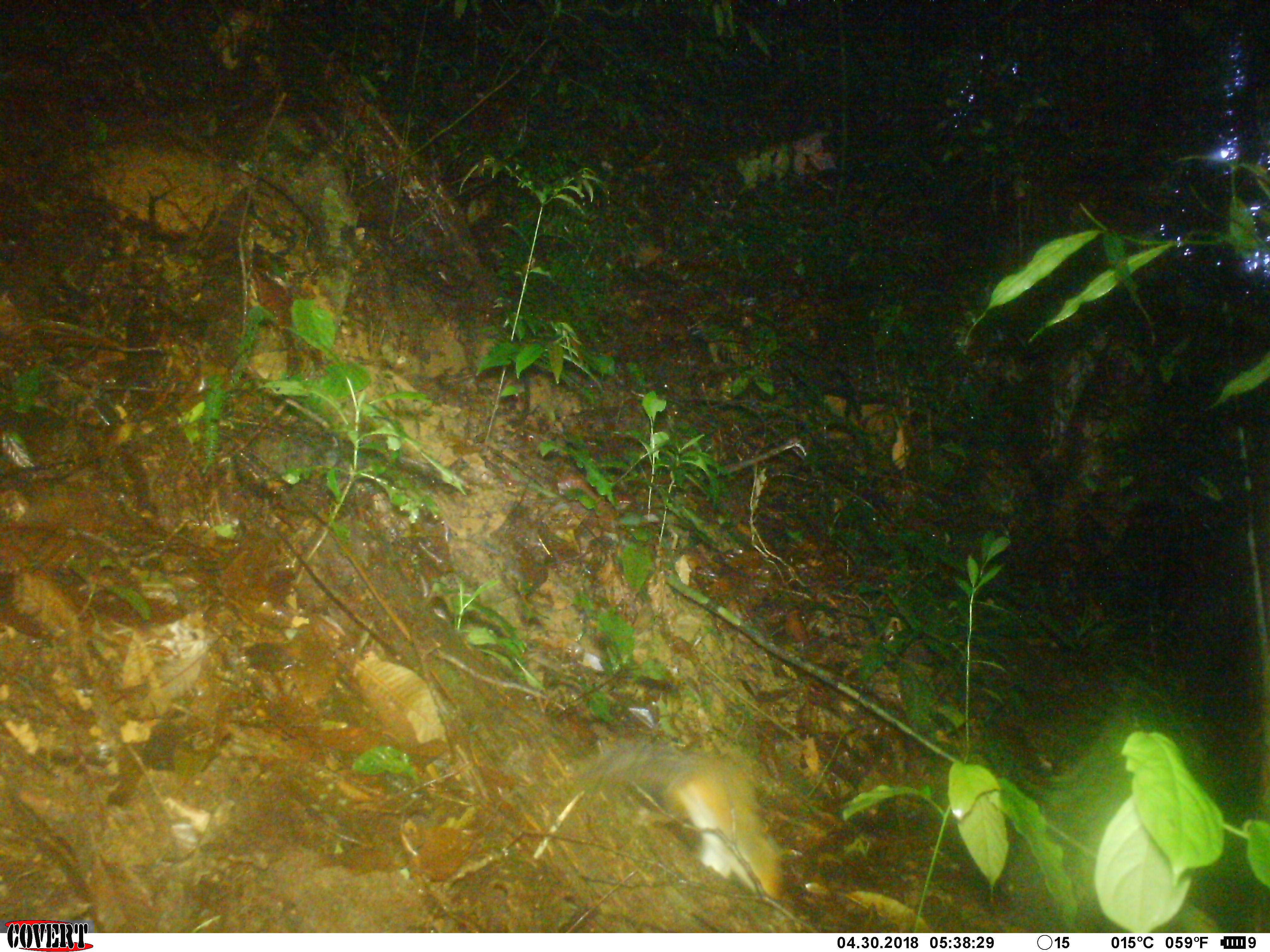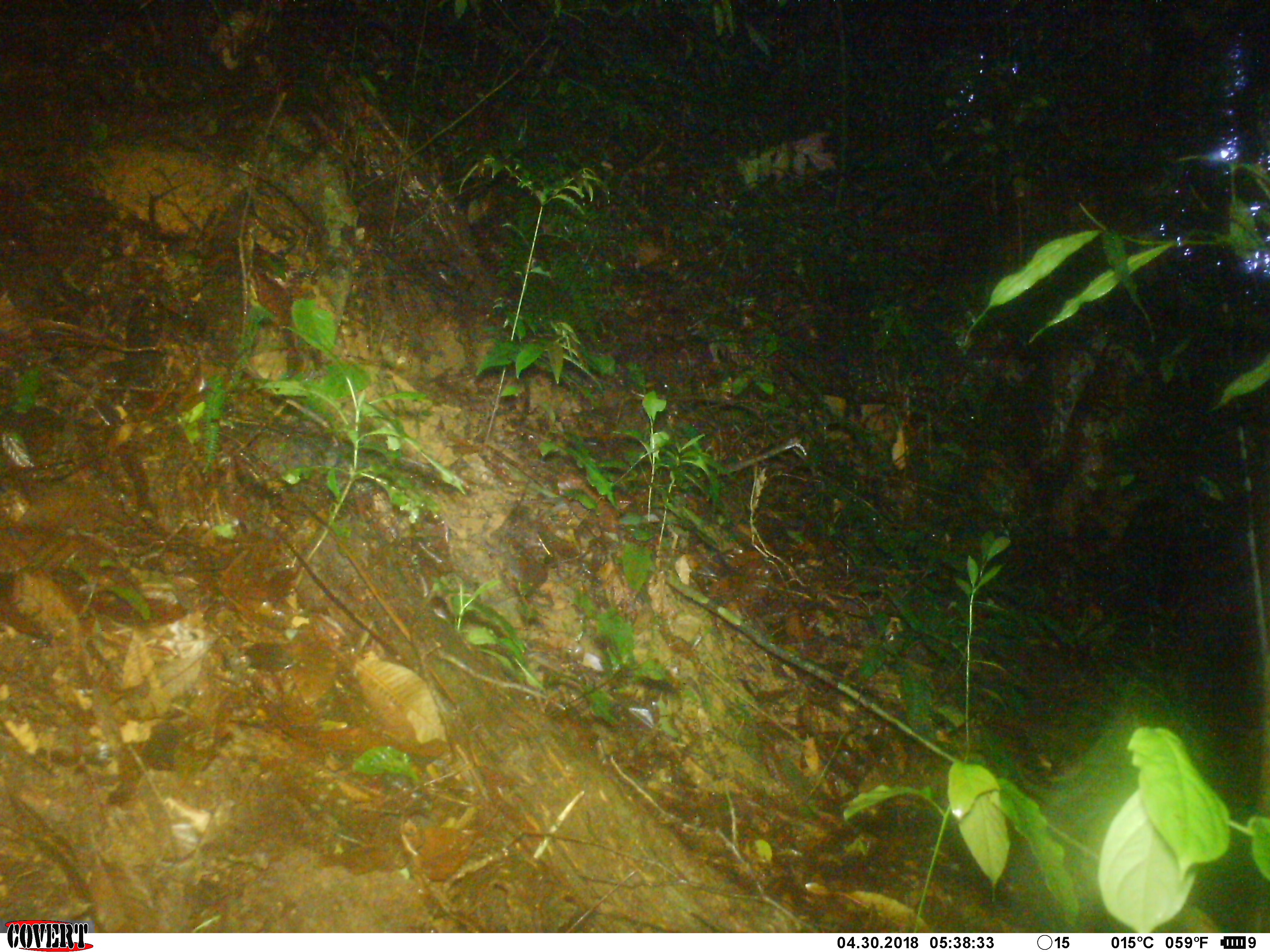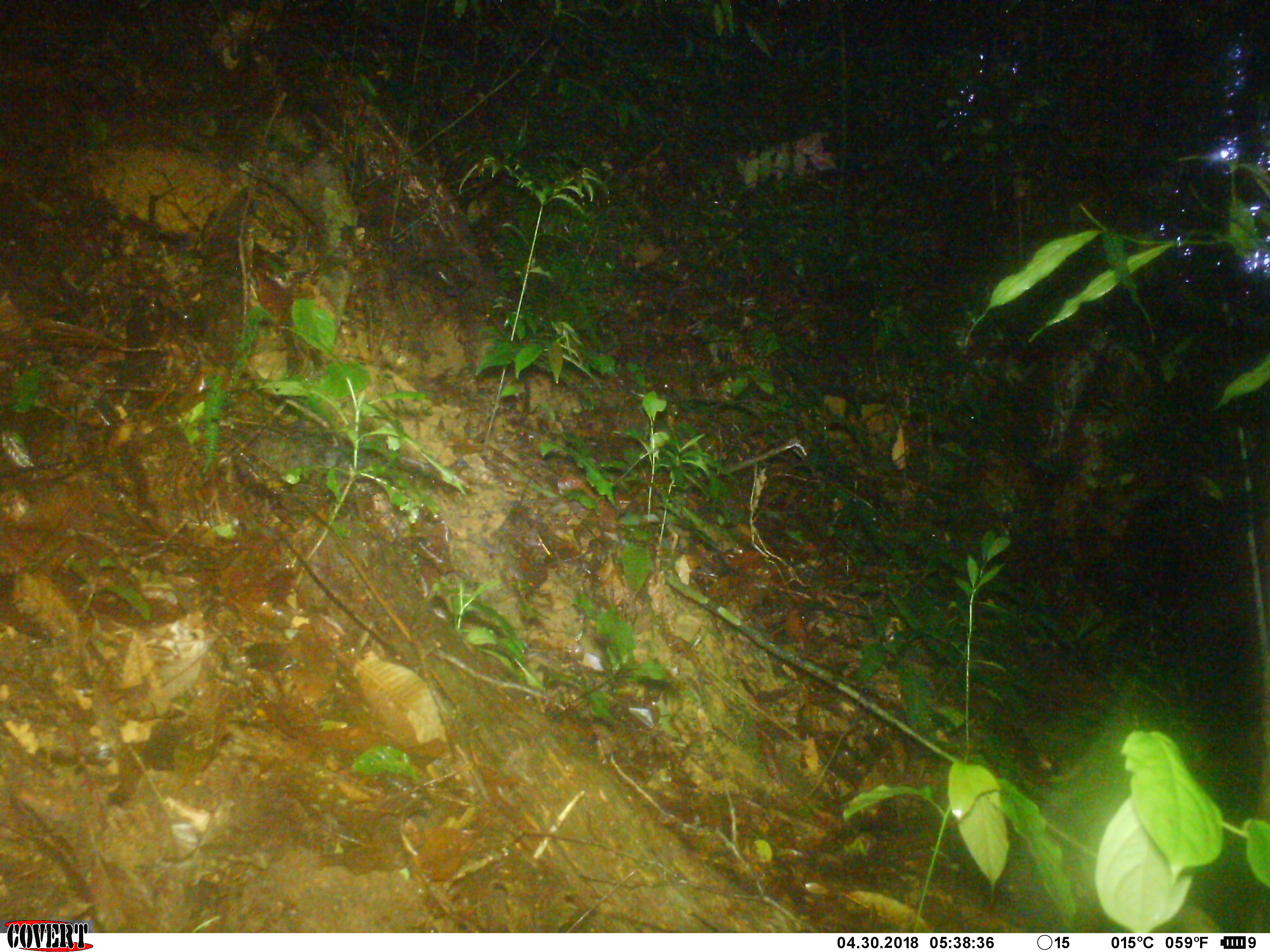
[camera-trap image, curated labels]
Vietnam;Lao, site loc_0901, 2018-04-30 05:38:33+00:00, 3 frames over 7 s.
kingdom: Animalia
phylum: Chordata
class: Mammalia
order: Rodentia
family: Sciuridae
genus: Dremomys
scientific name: Dremomys rufigenis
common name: red-cheeked squirrel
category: red cheeked squirrel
Red cheeked squirrel (red-cheeked squirrel) (Dremomys rufigenis). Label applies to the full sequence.